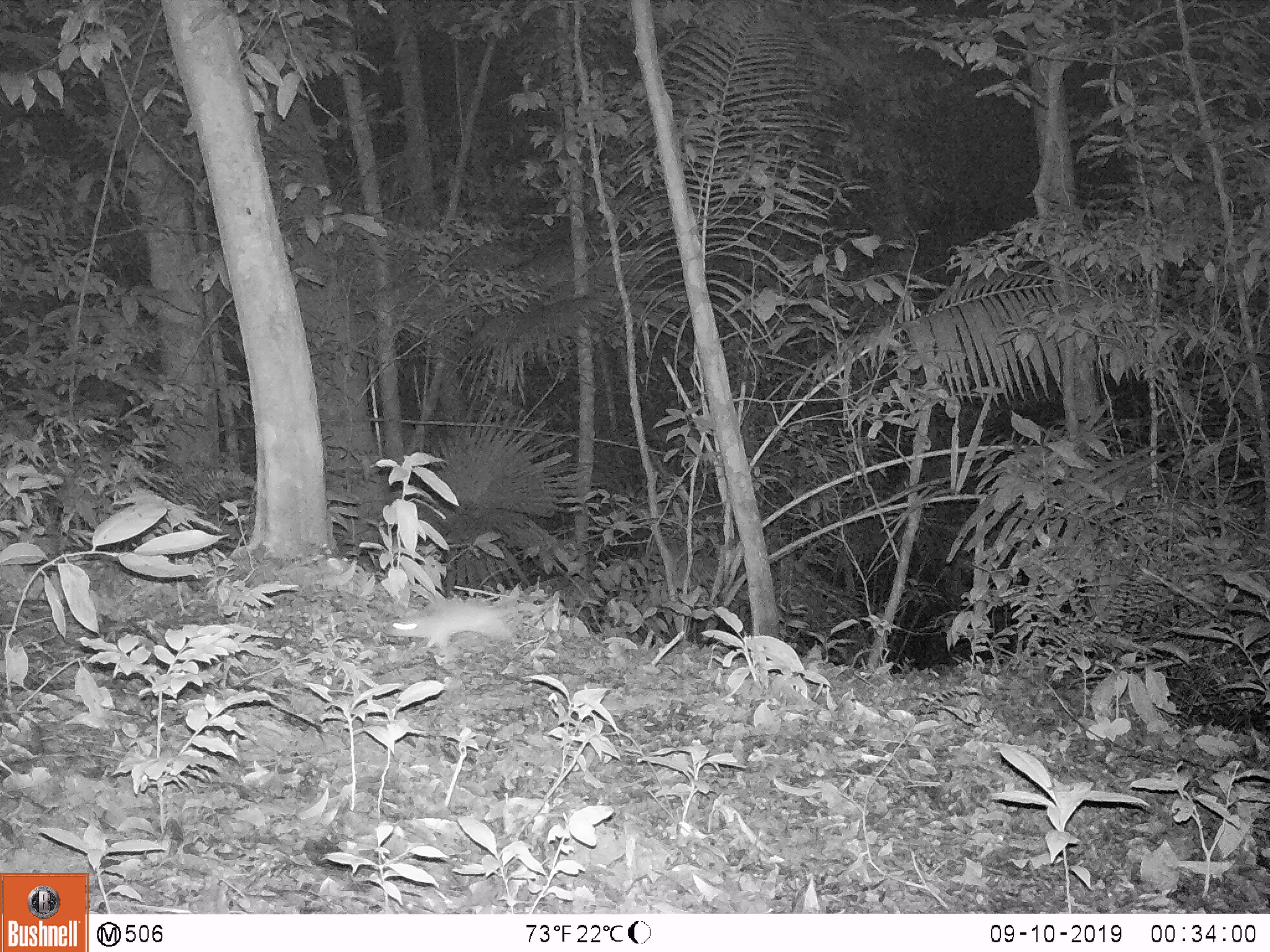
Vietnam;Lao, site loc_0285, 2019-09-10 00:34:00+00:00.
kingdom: Animalia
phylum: Chordata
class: Mammalia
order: Rodentia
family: Muridae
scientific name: Muridae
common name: old-world mice and rats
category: unidentified murid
Unidentified murid (old-world mice and rats) (Muridae). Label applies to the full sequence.